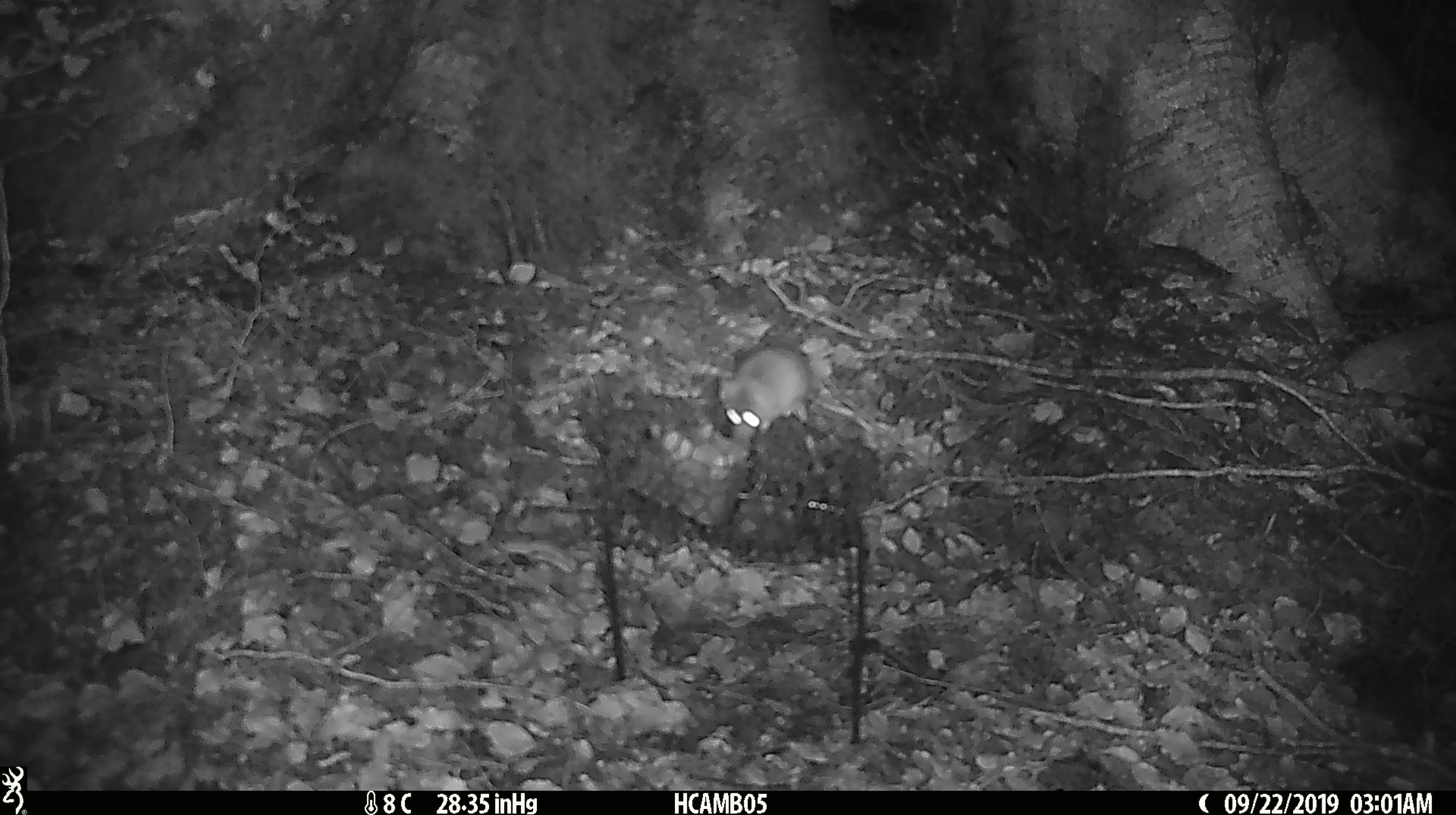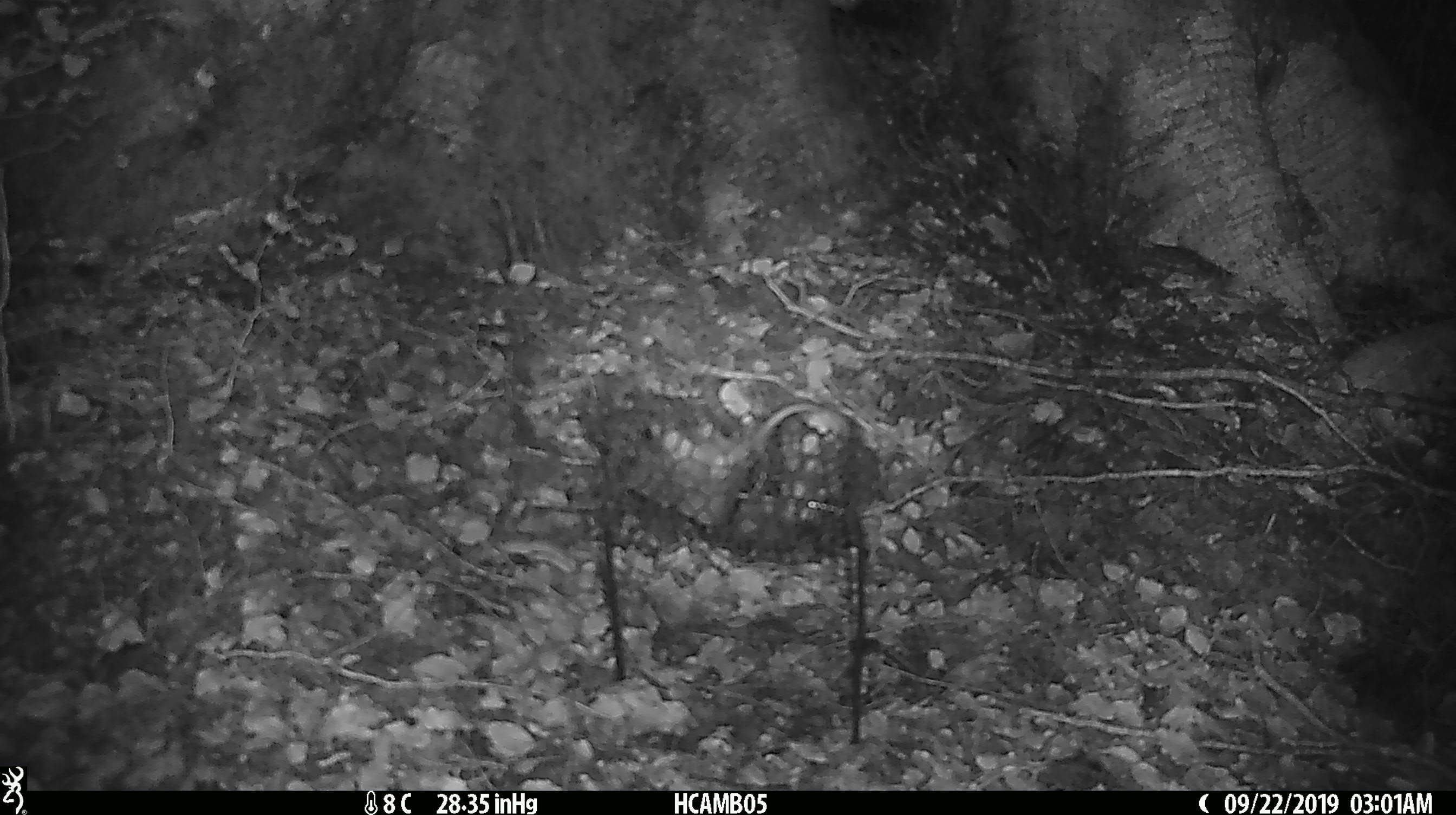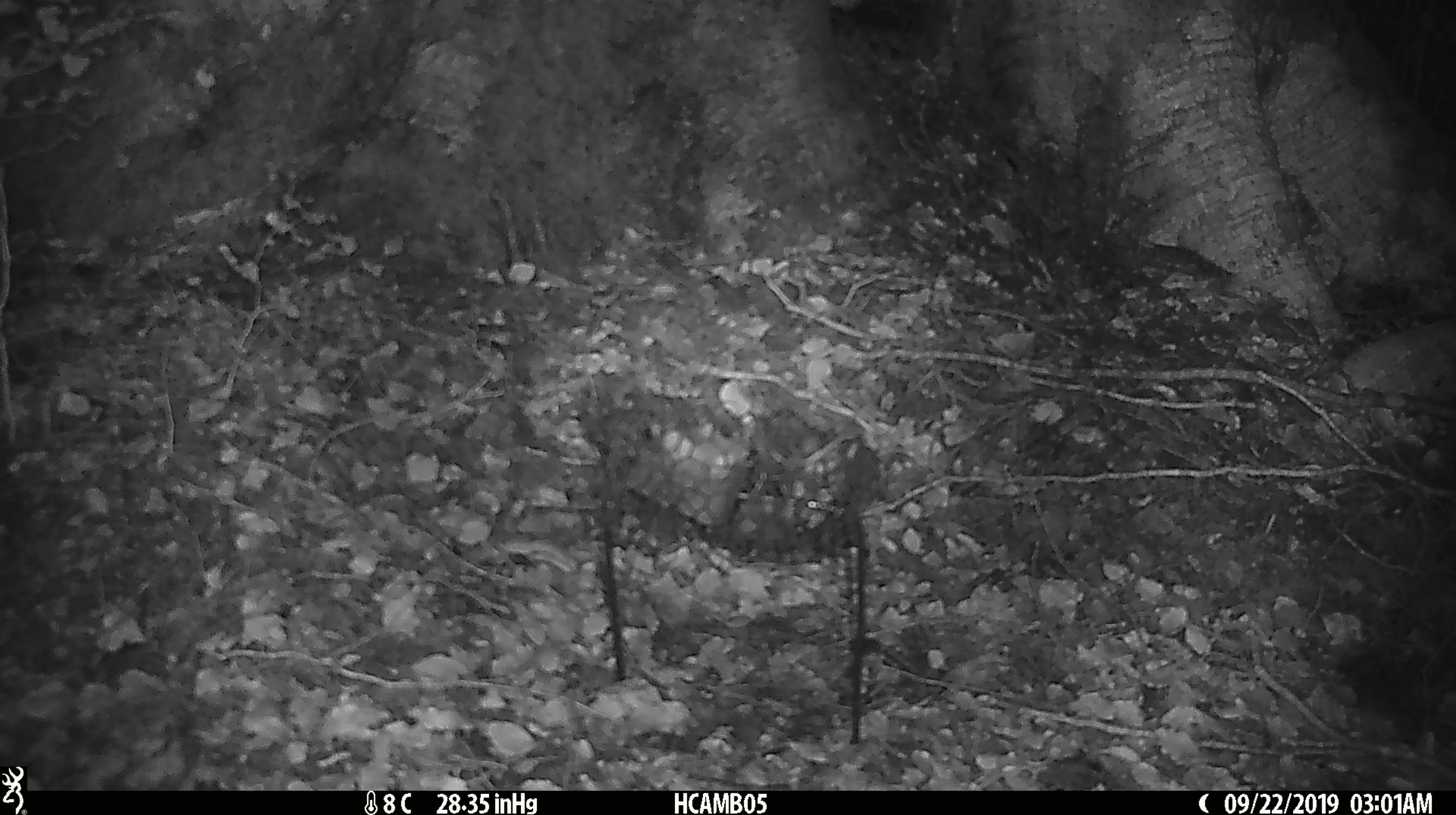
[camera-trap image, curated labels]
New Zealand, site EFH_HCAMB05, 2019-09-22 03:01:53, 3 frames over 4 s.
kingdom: Animalia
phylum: Chordata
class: Mammalia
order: Rodentia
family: Muridae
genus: Mus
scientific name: Mus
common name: mouse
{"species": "mouse (Mus)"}